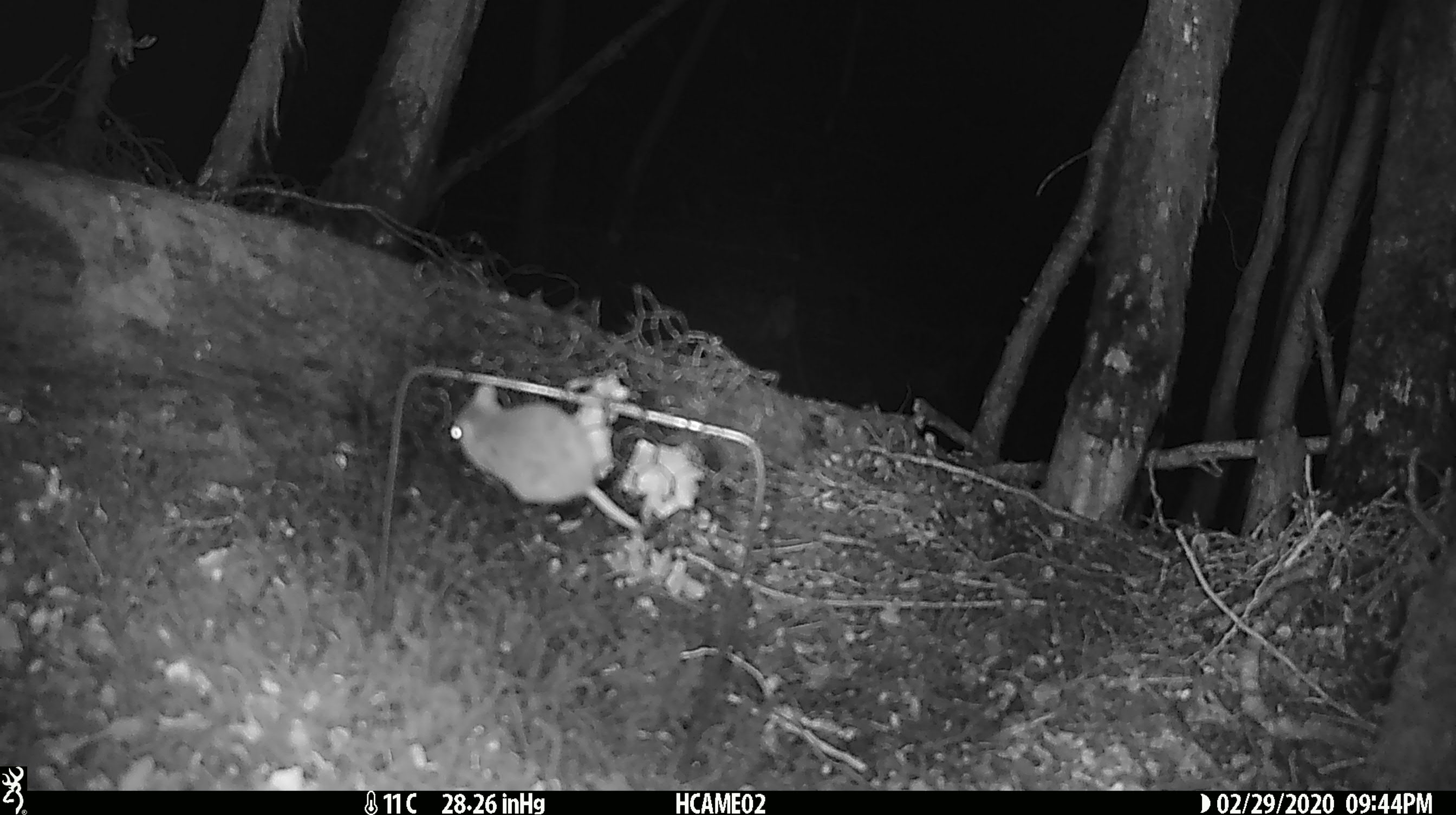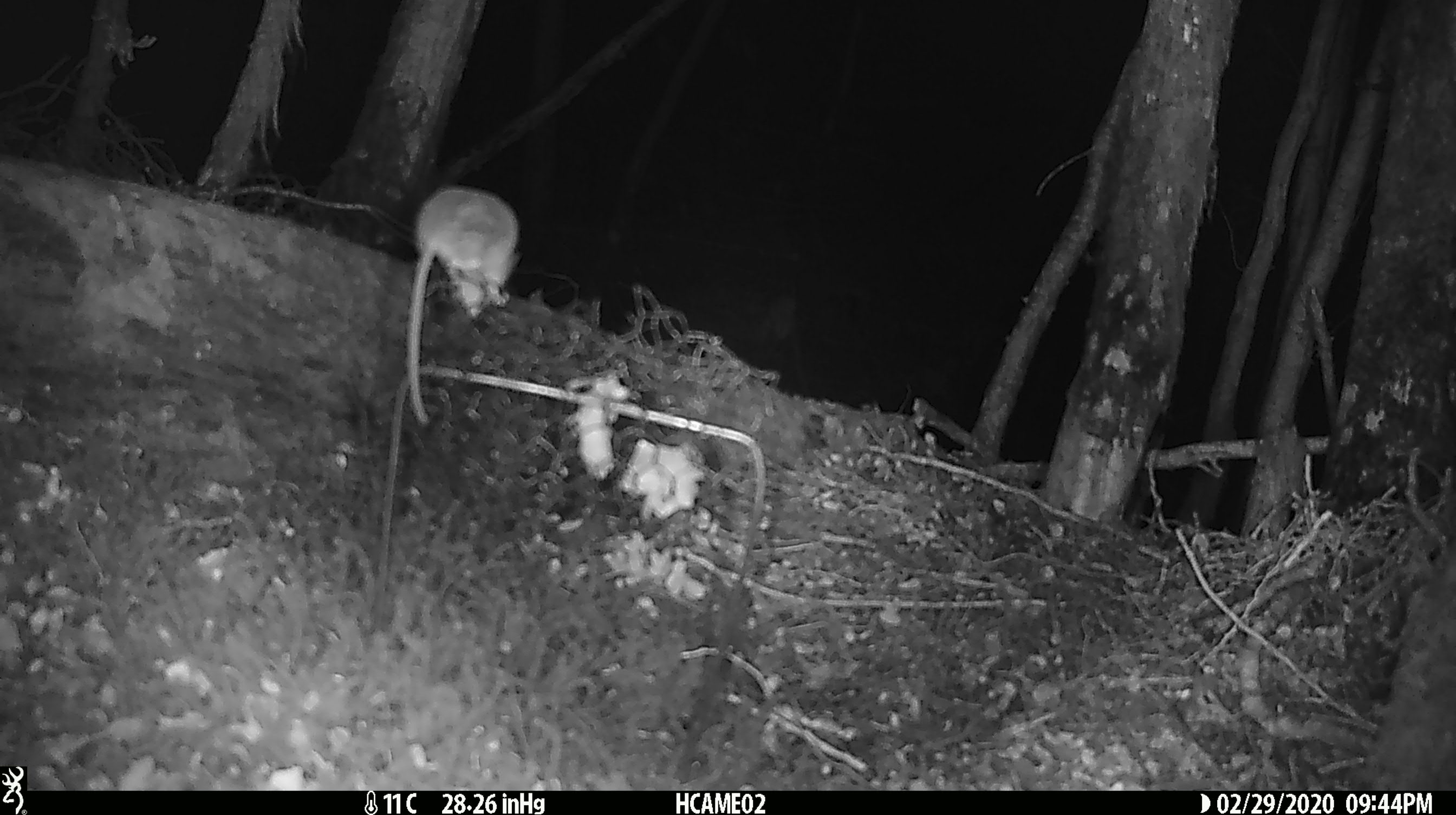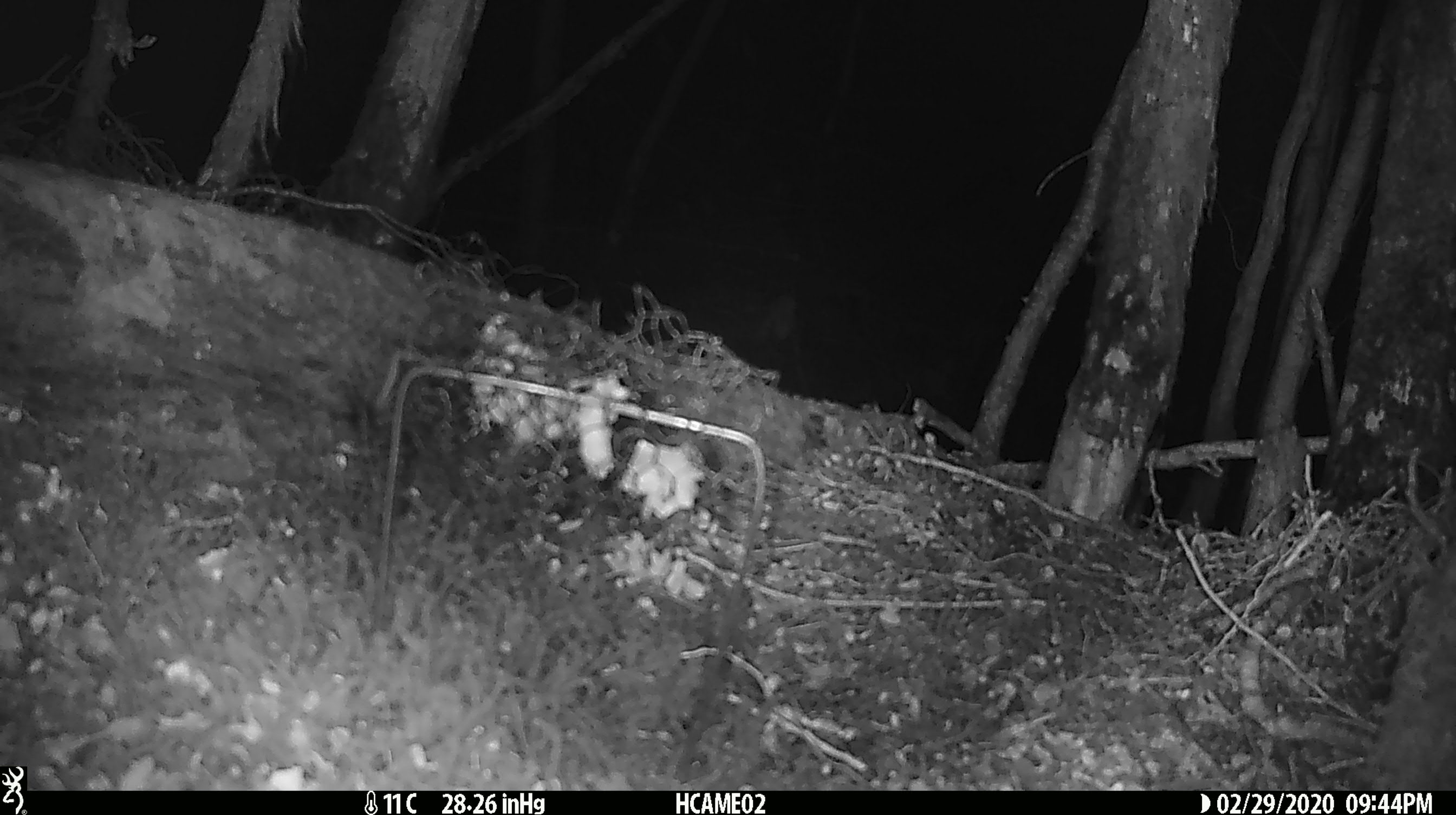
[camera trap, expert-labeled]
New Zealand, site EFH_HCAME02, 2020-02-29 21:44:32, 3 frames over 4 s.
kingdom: Animalia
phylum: Chordata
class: Mammalia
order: Rodentia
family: Muridae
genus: Mus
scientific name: Mus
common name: mouse